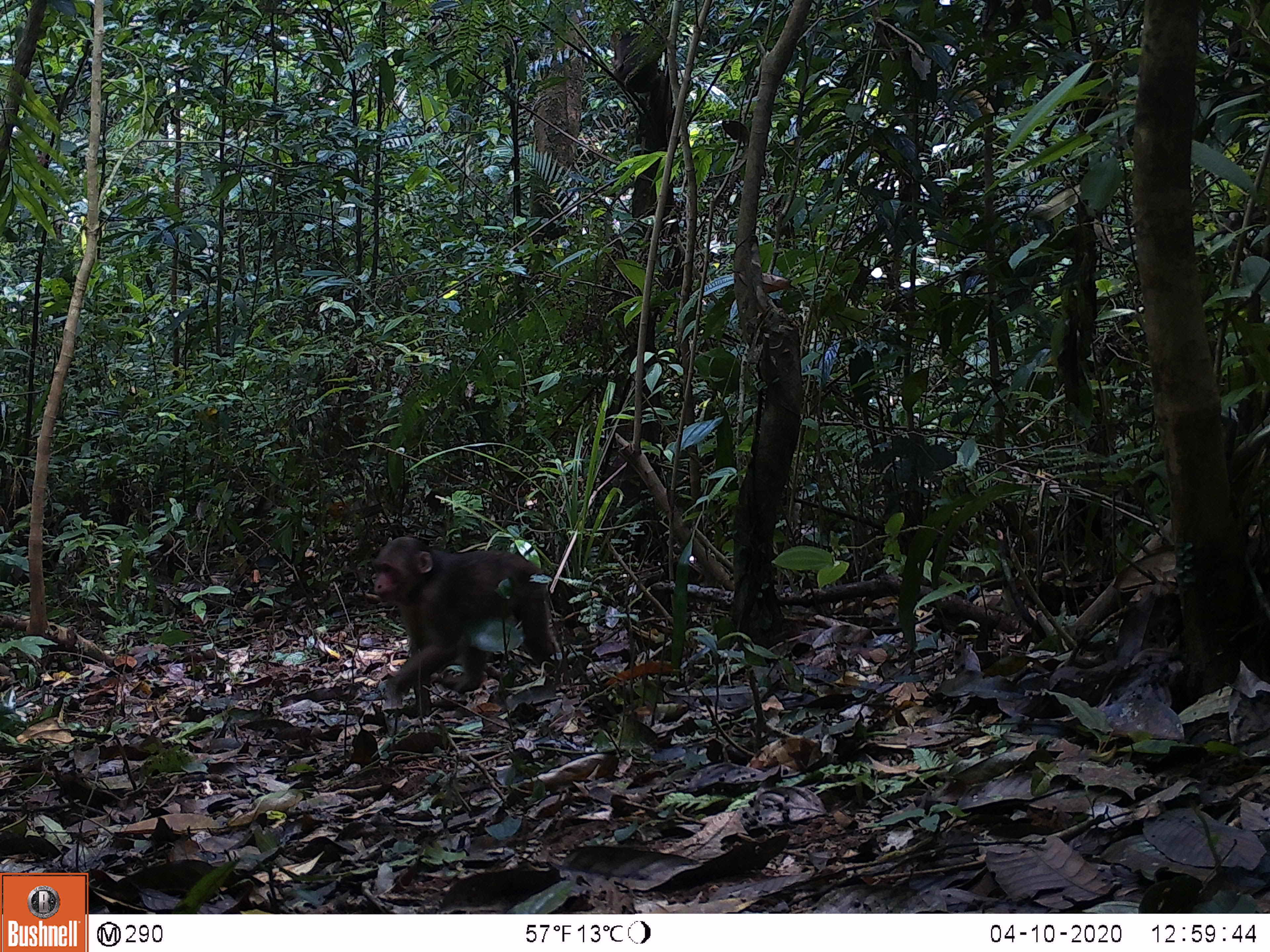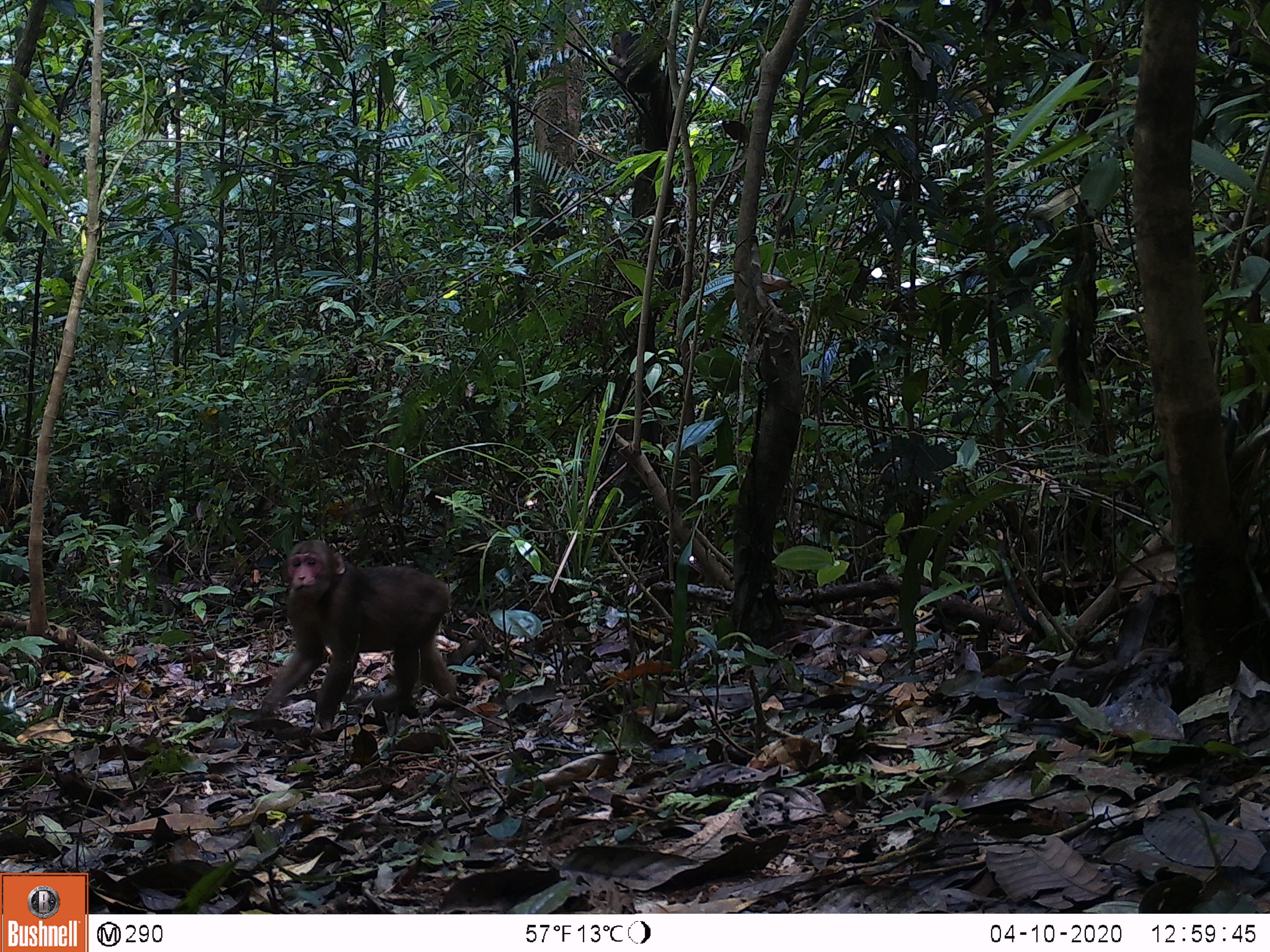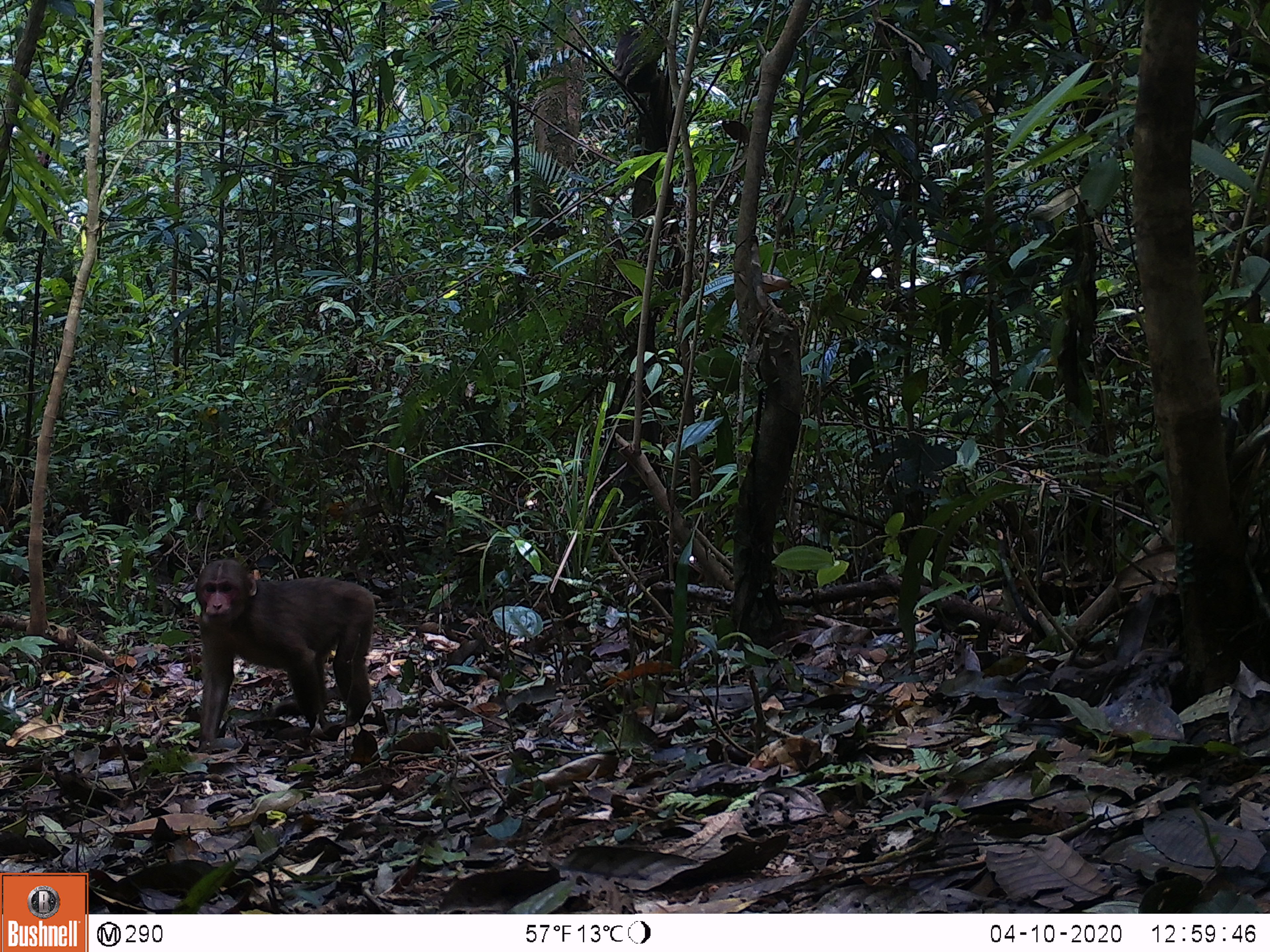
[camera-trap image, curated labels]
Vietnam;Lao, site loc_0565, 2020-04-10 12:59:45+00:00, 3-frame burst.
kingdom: Animalia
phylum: Chordata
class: Mammalia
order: Primates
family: Cercopithecidae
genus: Macaca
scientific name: Macaca arctoides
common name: stump-tailed macaque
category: stump tailed macaque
Stump tailed macaque (stump-tailed macaque) (Macaca arctoides). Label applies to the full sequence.